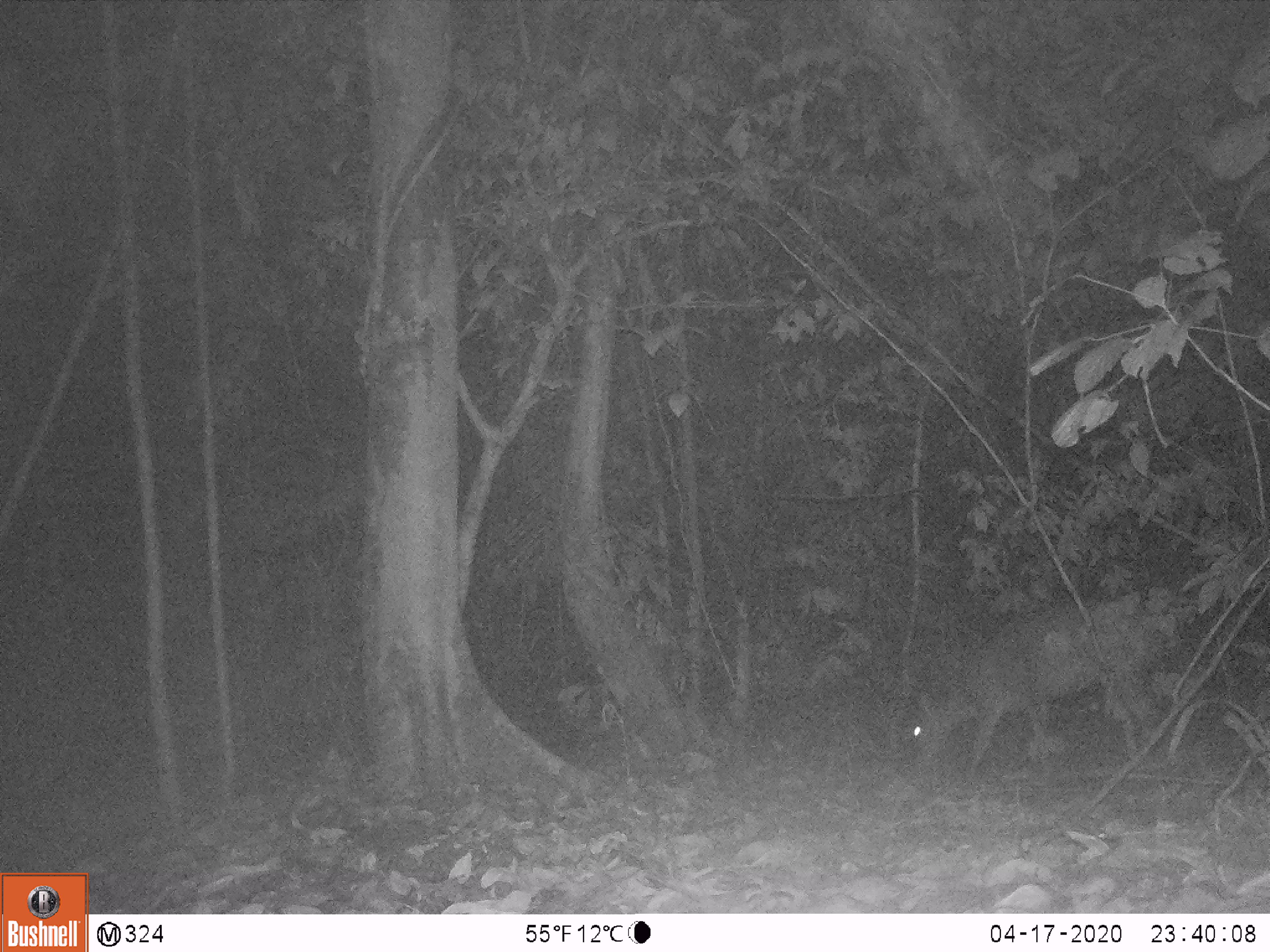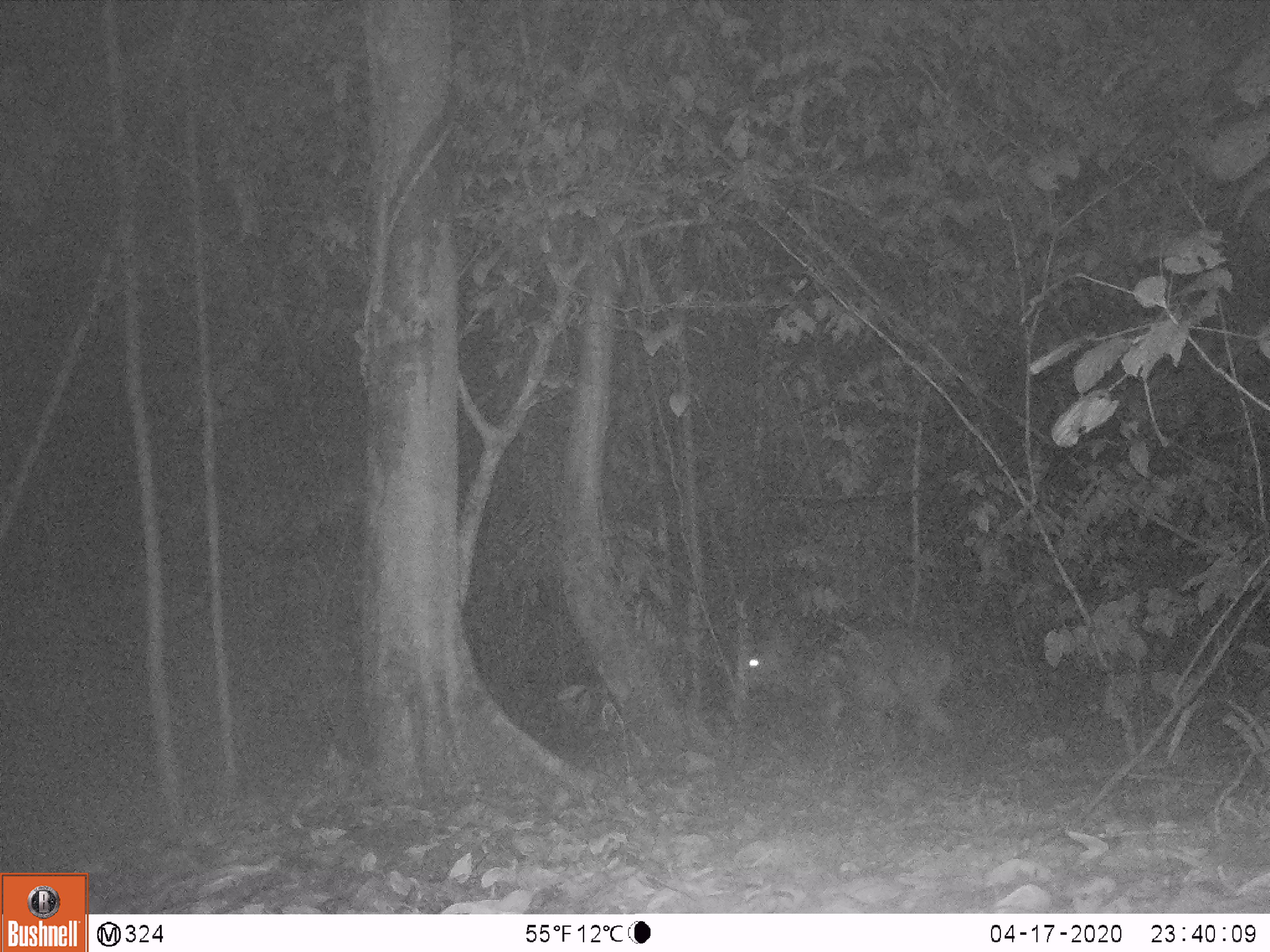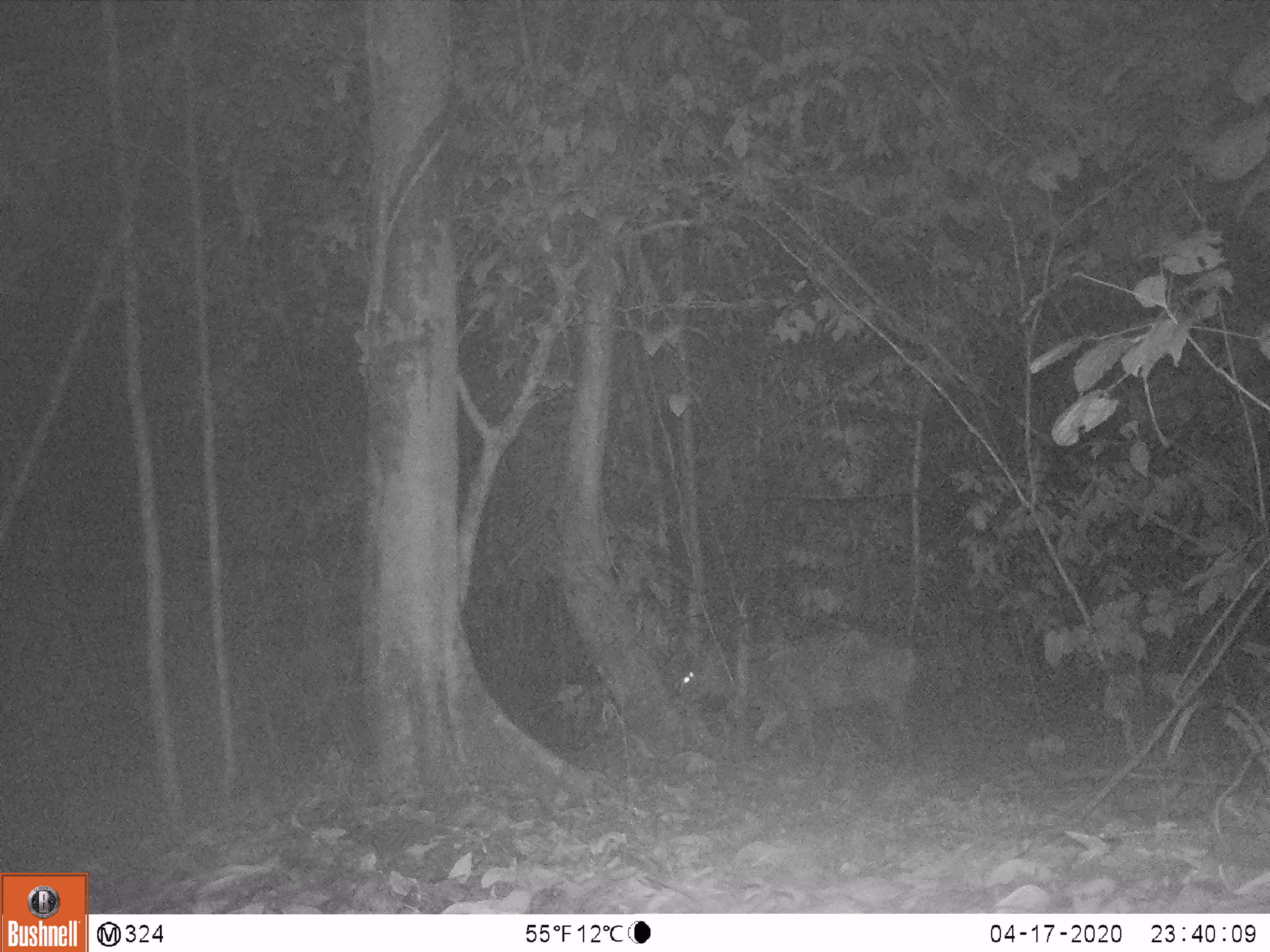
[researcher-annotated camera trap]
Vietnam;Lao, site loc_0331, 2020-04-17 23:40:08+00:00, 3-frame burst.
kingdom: Animalia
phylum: Chordata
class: Mammalia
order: Artiodactyla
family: Cervidae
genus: Muntiacus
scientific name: Muntiacus vuquangensis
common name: large-antlered muntjac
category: large antlered muntjac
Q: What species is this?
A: Large antlered muntjac (large-antlered muntjac) (Muntiacus vuquangensis).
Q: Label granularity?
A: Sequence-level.